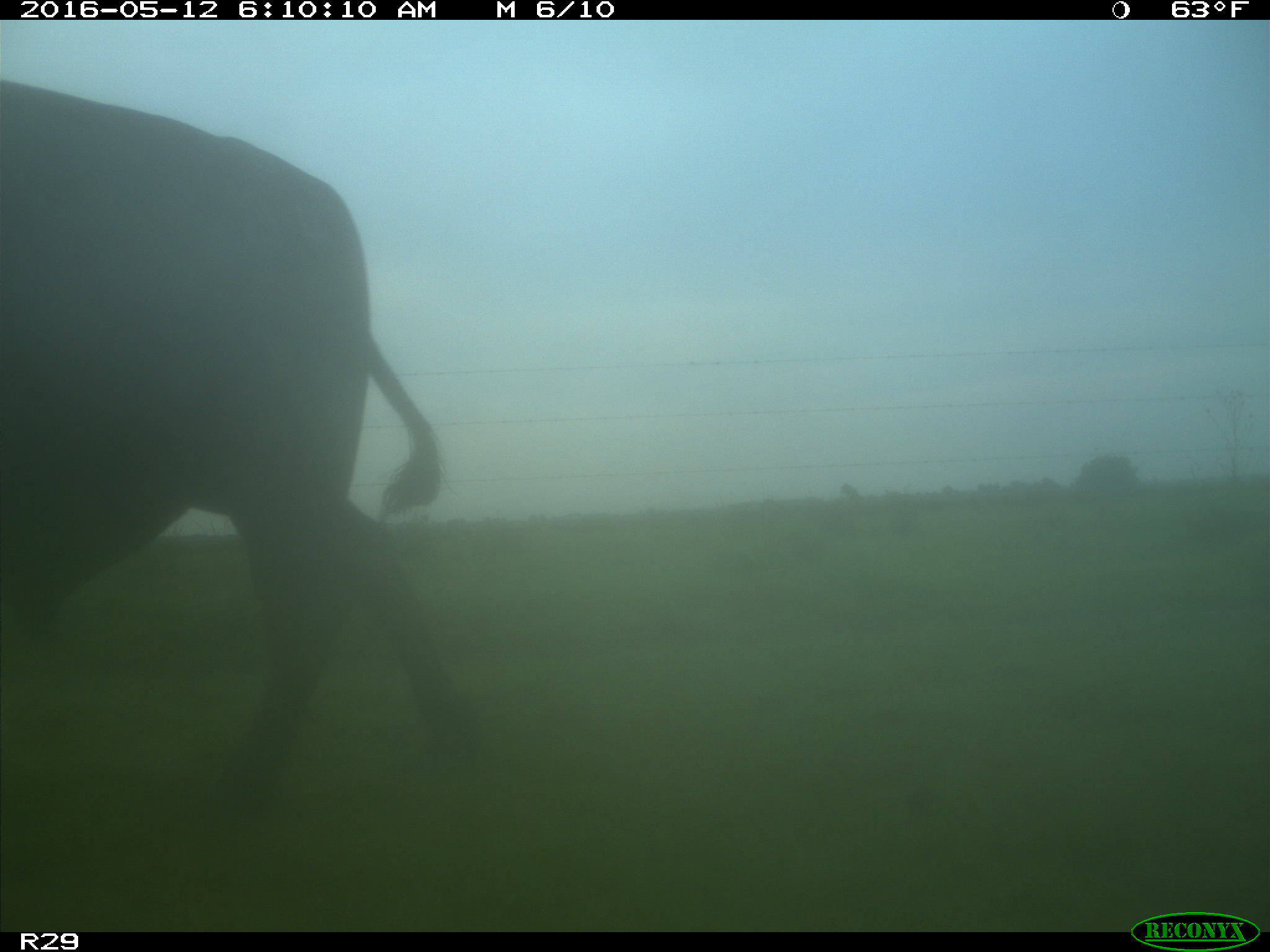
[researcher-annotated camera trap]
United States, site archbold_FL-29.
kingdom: Animalia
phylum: Chordata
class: Mammalia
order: Artiodactyla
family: Bovidae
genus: Bos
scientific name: Bos taurus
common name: domestic cow